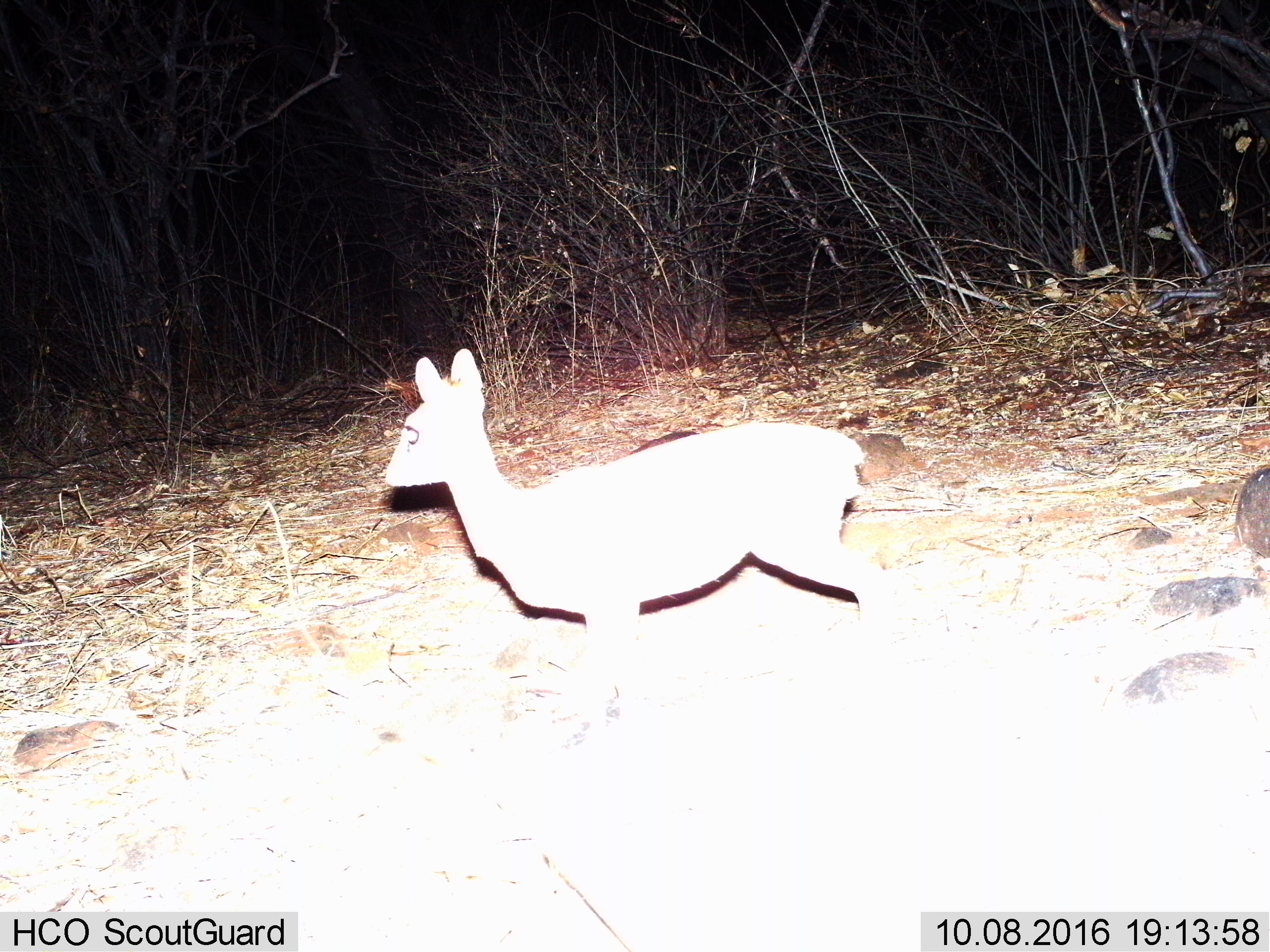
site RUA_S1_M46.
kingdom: Animalia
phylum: Chordata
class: Mammalia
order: Artiodactyla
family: Bovidae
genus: Madoqua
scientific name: Madoqua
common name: dik-dik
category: dikdik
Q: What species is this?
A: Dikdik (dik-dik) (Madoqua).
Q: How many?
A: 1.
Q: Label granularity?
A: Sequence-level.